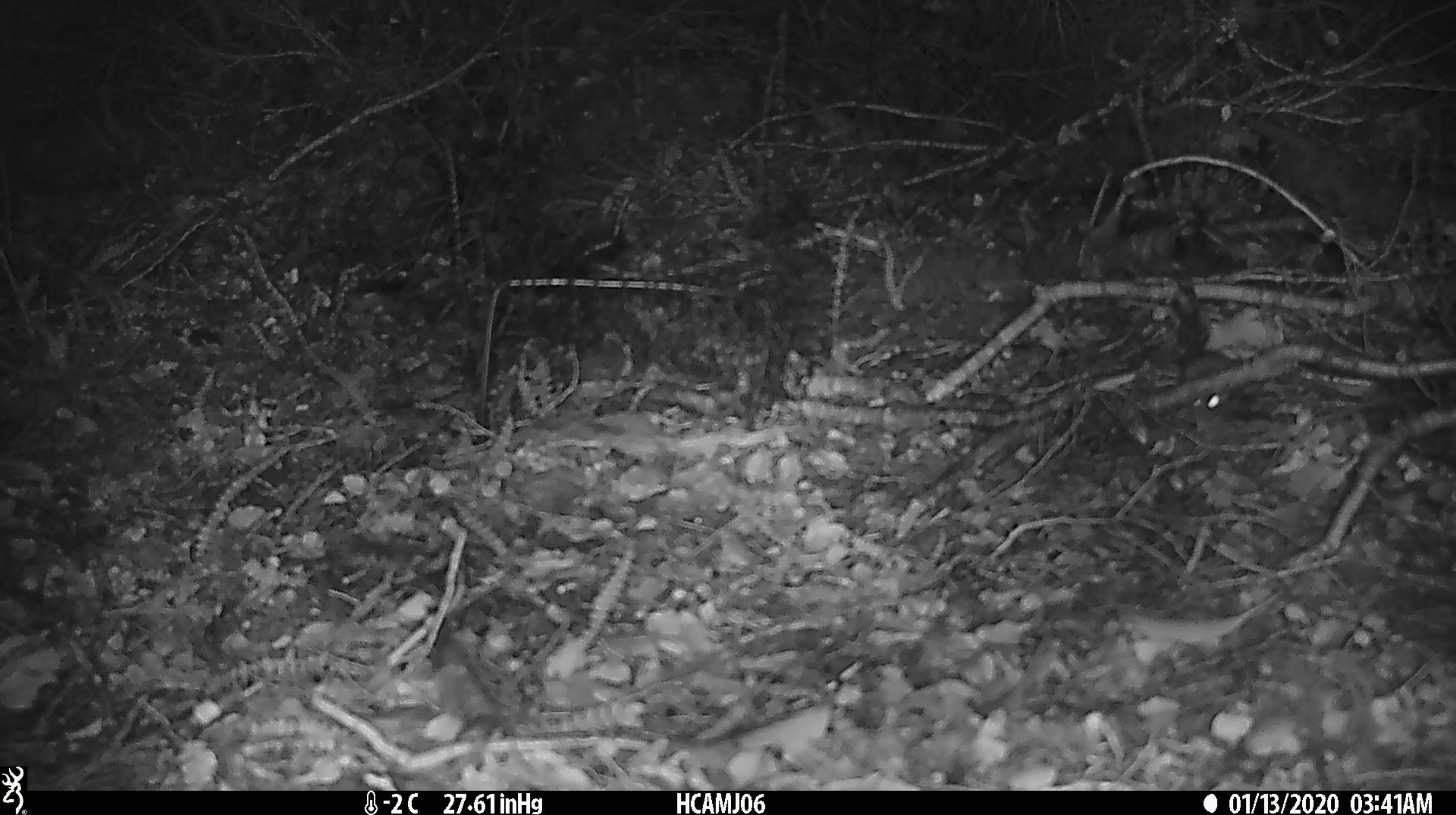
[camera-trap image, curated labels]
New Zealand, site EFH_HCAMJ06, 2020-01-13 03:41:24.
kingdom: Animalia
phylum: Chordata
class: Mammalia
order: Rodentia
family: Muridae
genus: Mus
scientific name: Mus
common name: mouse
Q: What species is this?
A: Mouse (Mus).